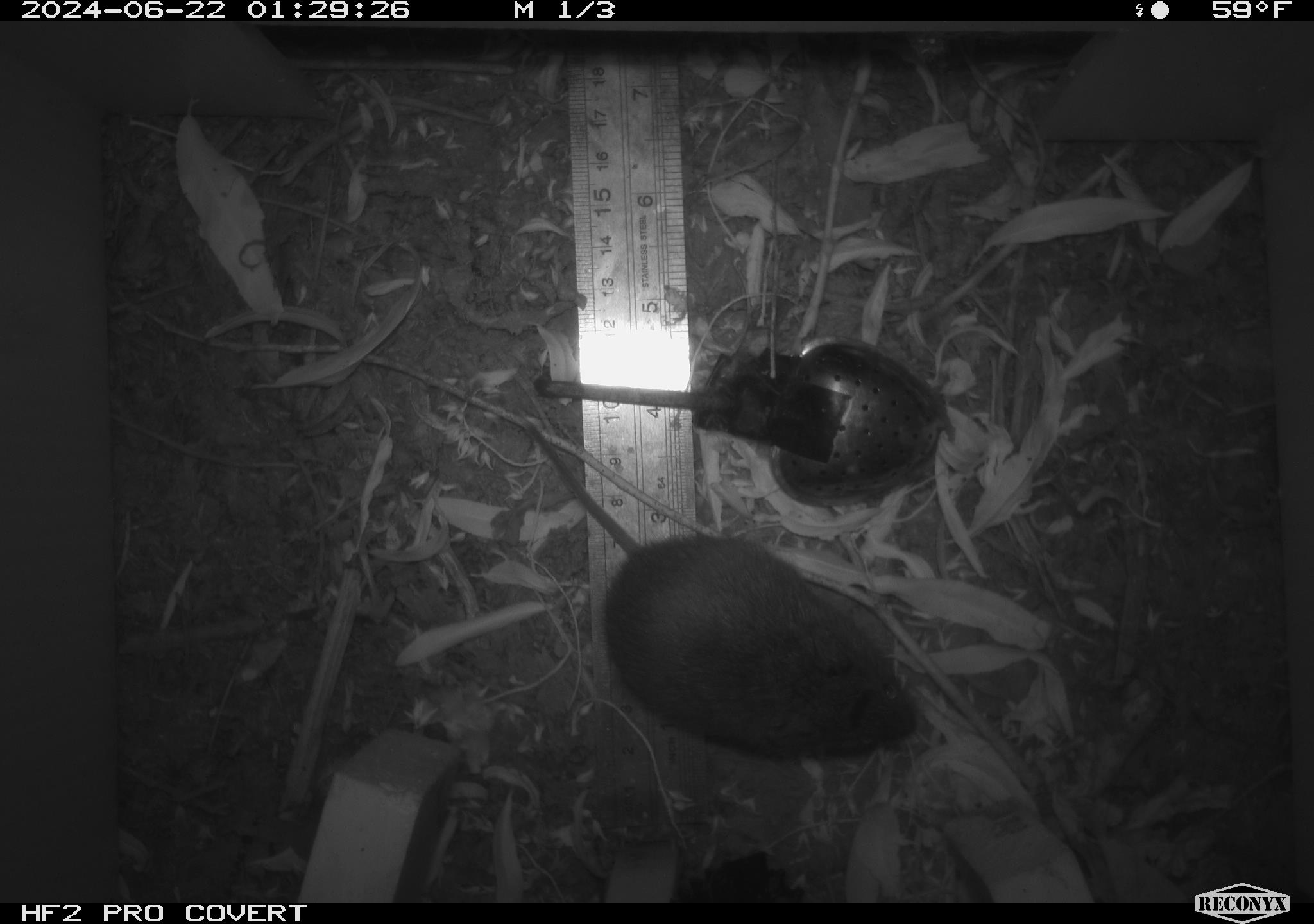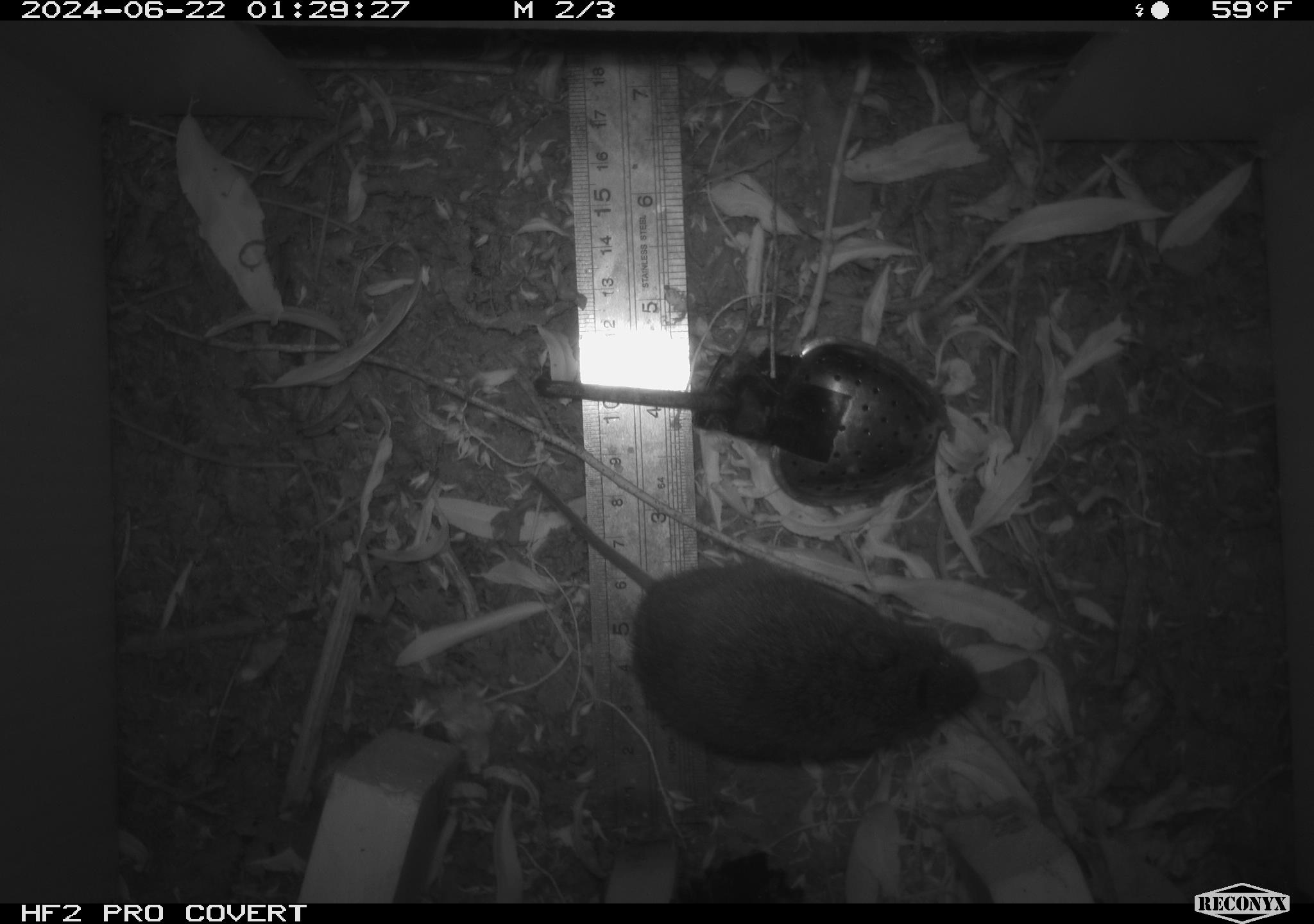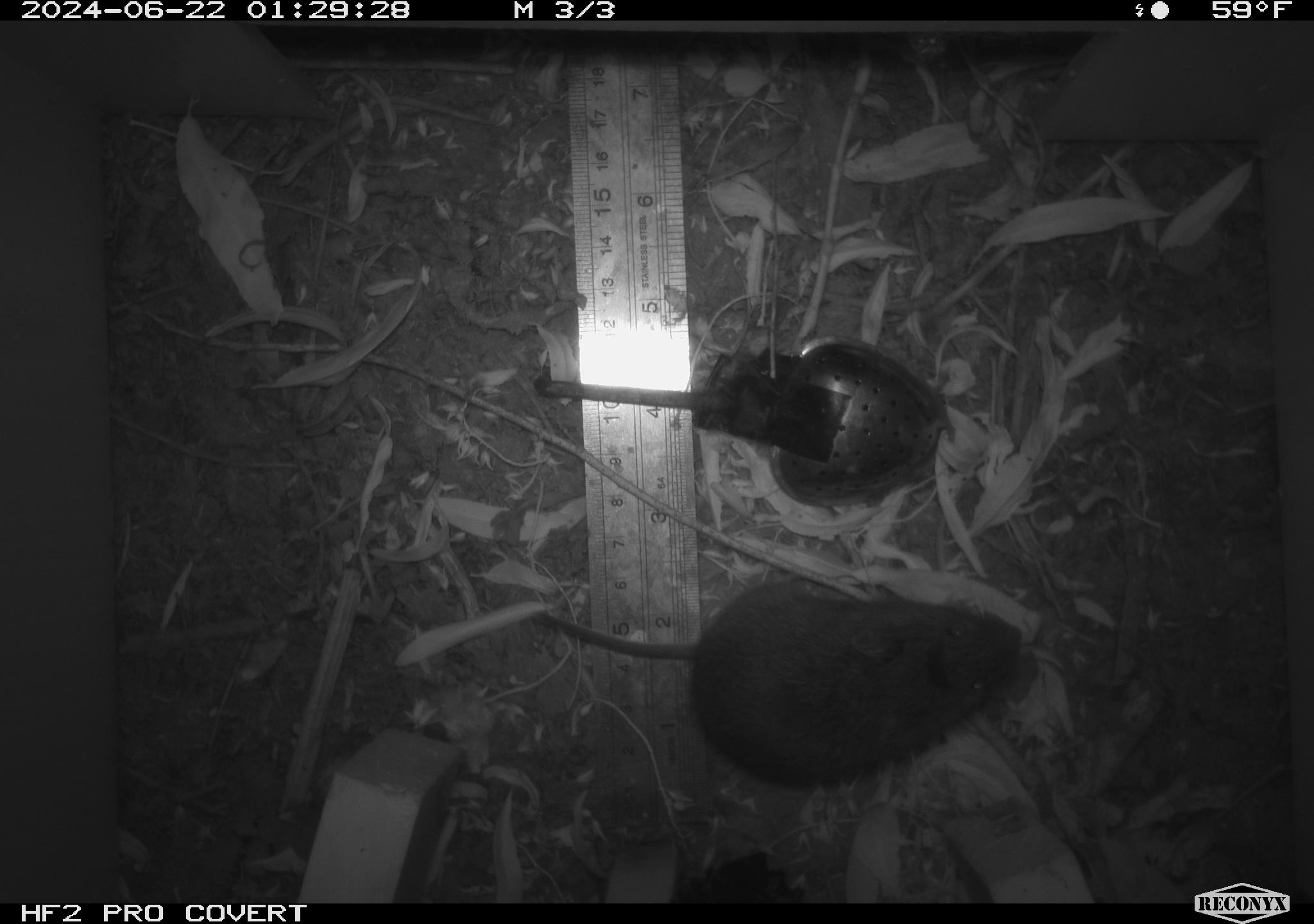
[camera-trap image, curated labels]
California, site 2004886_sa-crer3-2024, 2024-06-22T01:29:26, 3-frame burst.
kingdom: Animalia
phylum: Chordata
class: Mammalia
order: Rodentia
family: Cricetidae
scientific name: Arvicolinae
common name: voles, lemmings, and muskrats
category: arvicolinae subfamily